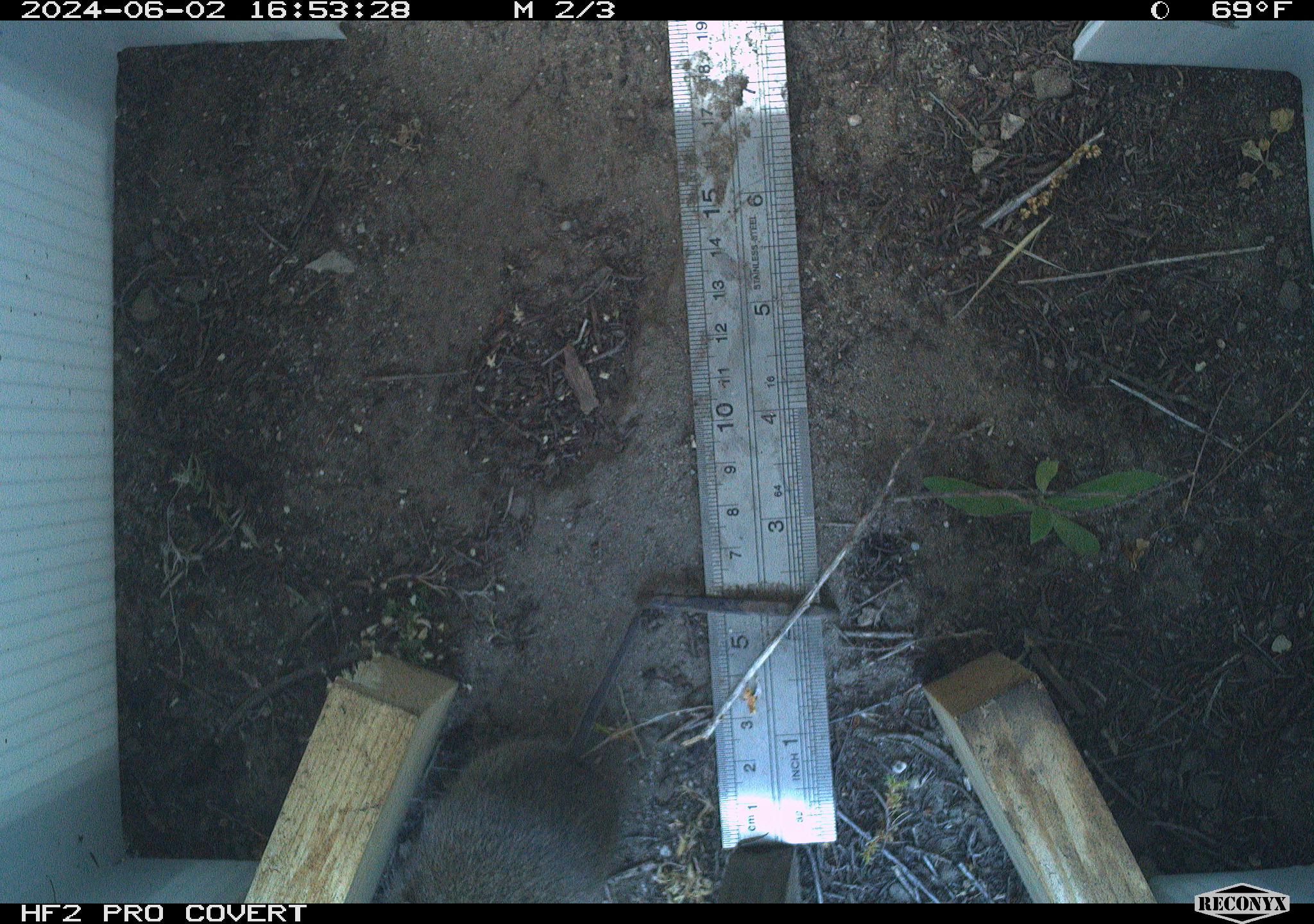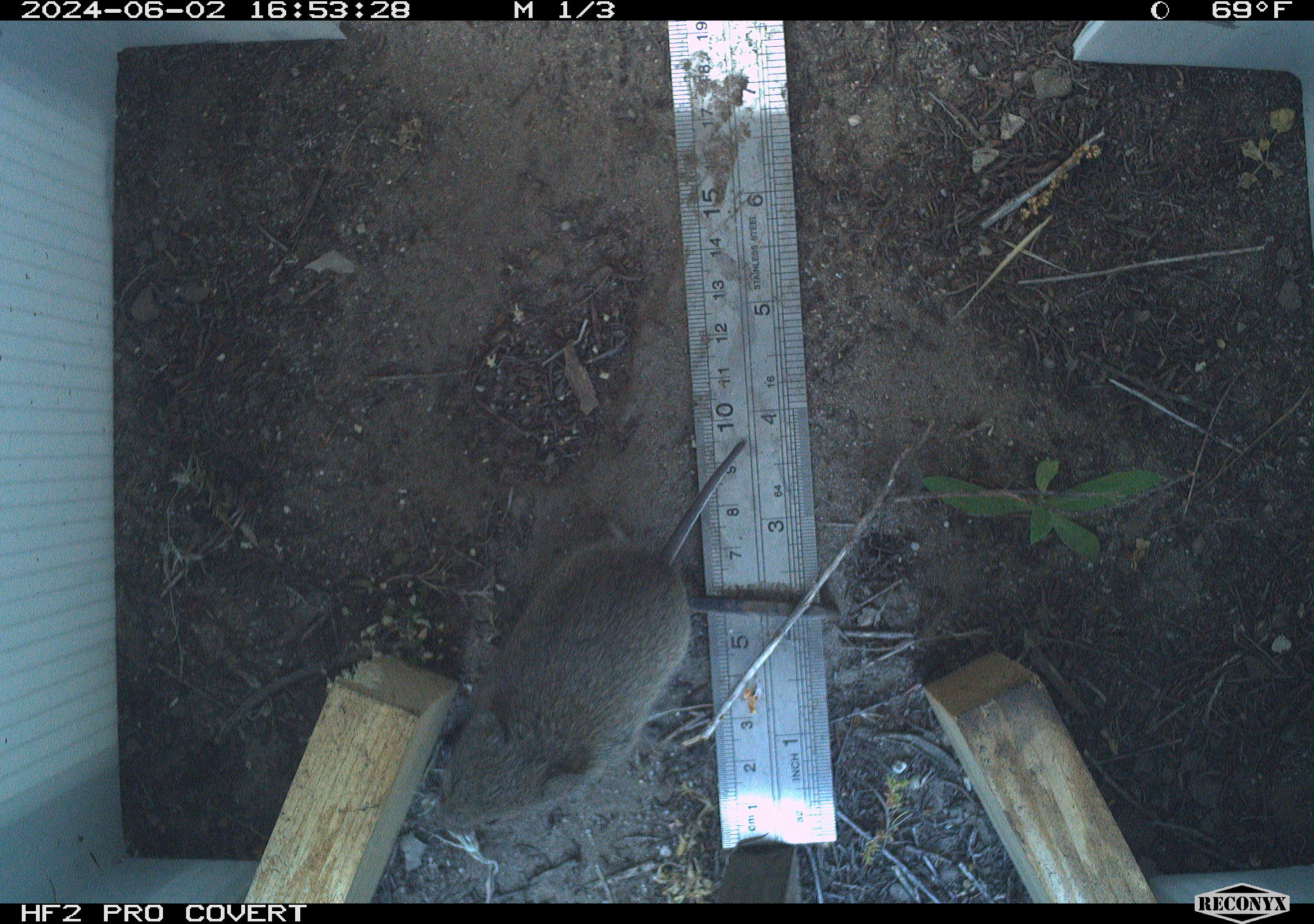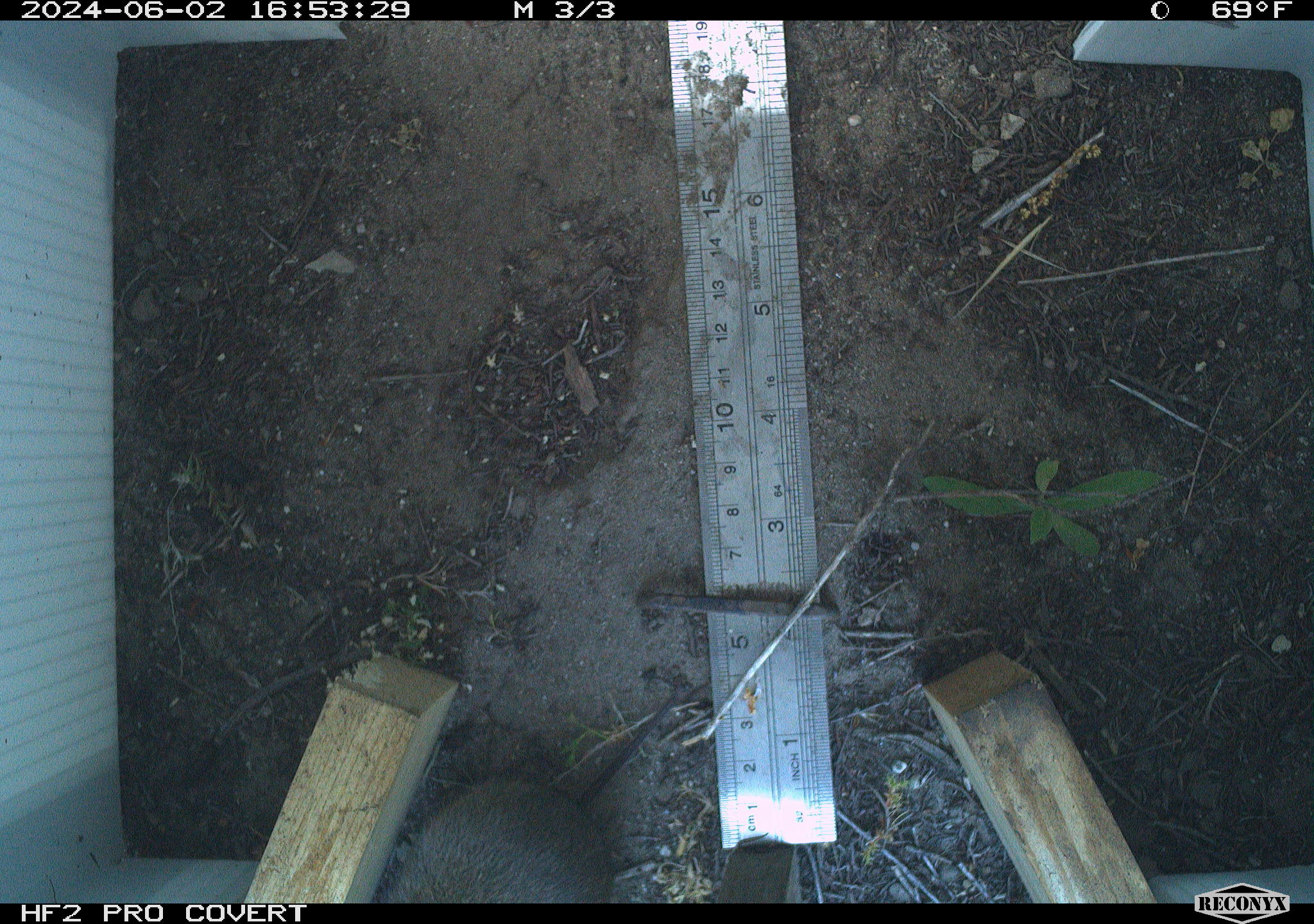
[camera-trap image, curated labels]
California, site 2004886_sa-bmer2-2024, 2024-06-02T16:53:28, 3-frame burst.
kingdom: Animalia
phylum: Chordata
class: Mammalia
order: Rodentia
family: Cricetidae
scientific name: Cricetidae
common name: hamsters, voles, lemmings, and allies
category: cricetidae family